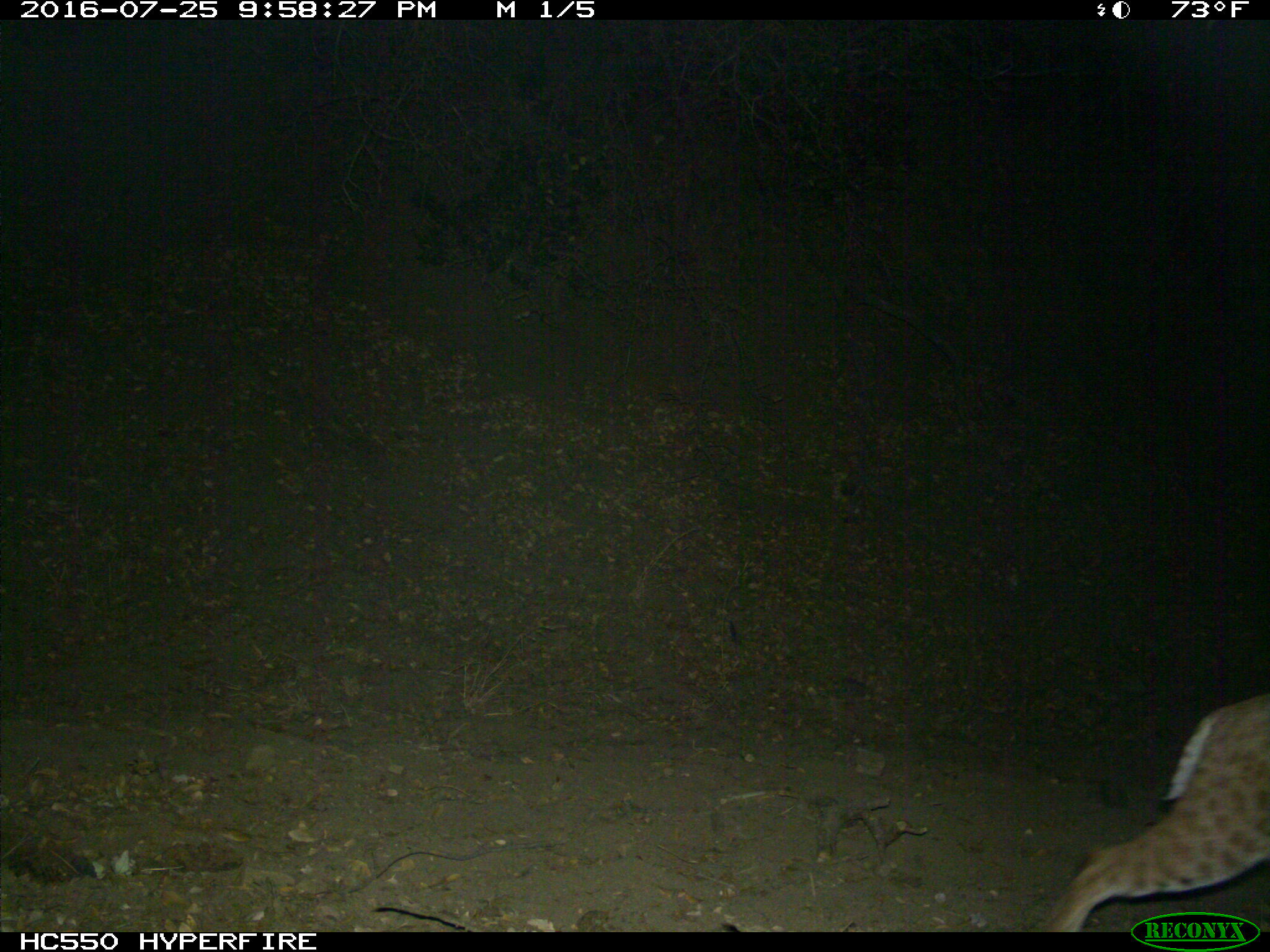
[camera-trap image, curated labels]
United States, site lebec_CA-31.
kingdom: Animalia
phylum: Chordata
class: Mammalia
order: Carnivora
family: Felidae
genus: Lynx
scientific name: Lynx rufus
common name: bobcat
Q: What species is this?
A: Lynx rufus (bobcat).